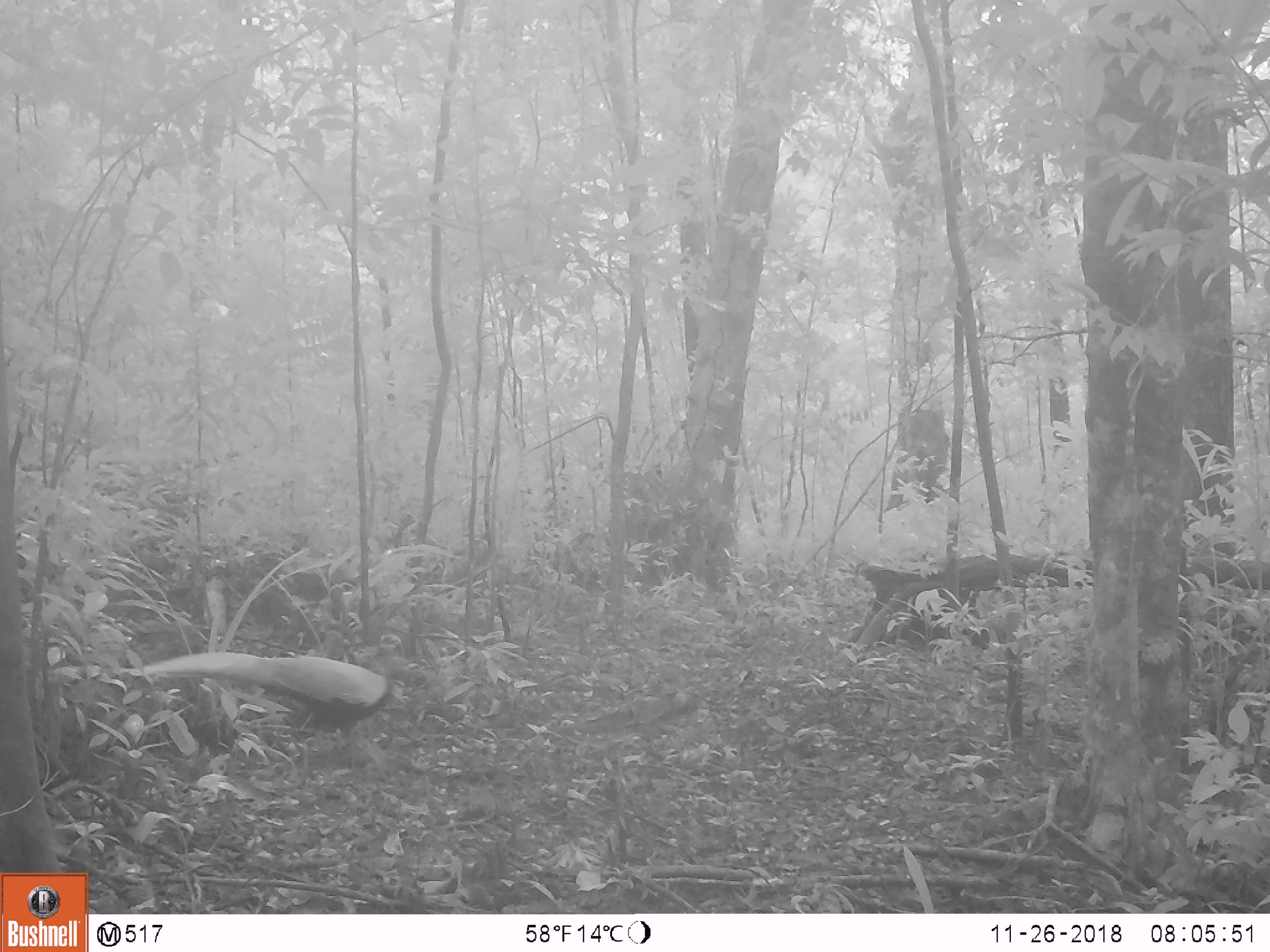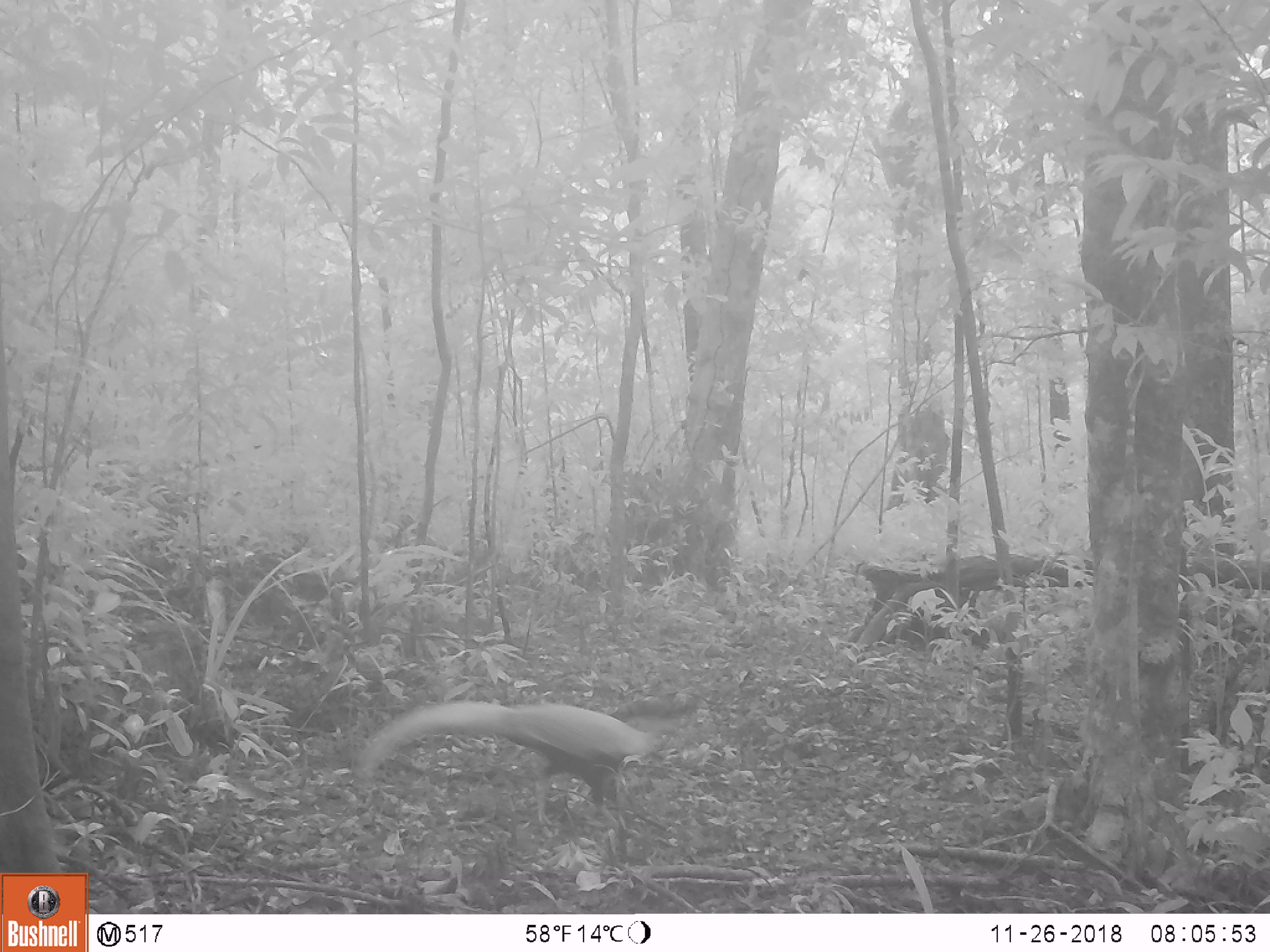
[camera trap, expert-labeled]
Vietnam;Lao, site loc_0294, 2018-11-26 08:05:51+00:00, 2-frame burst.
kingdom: Animalia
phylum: Chordata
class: Aves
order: Galliformes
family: Phasianidae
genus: Lophura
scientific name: Lophura nycthemera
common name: silver pheasant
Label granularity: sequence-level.